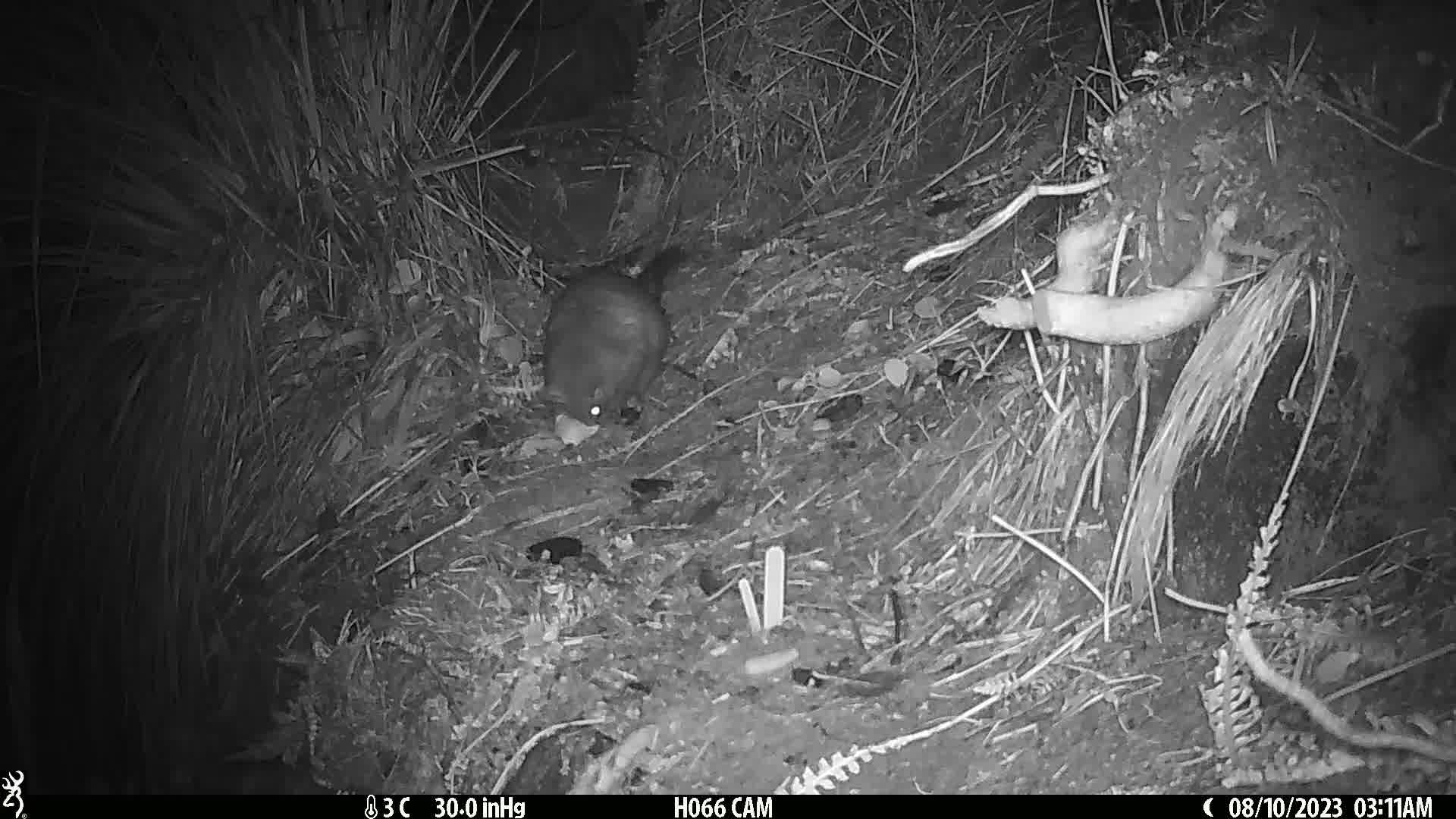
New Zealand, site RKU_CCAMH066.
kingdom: Animalia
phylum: Chordata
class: Mammalia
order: Diprotodontia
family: Phalangeridae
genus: Trichosurus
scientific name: Trichosurus vulpecula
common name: common brushtail possum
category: possum